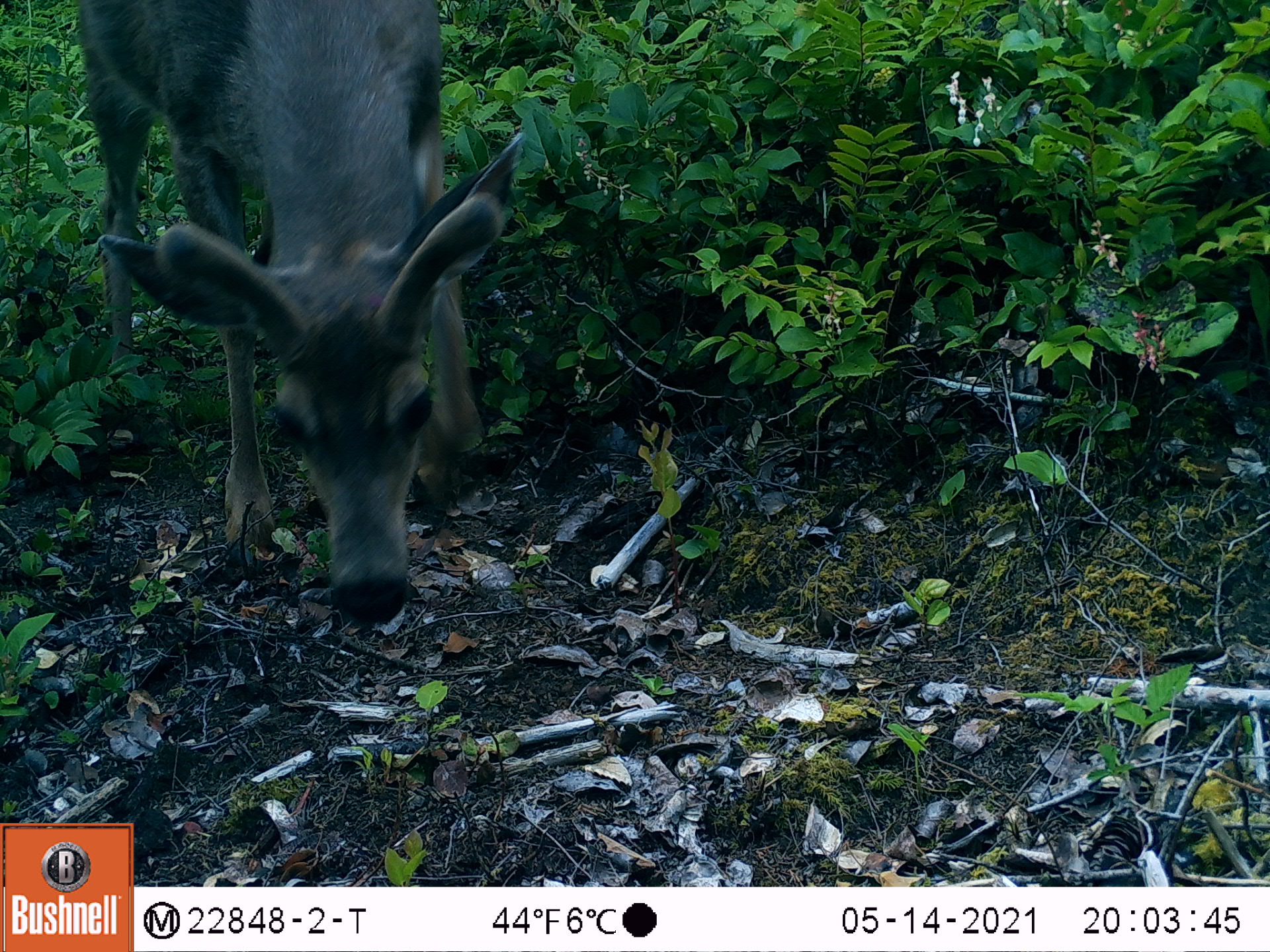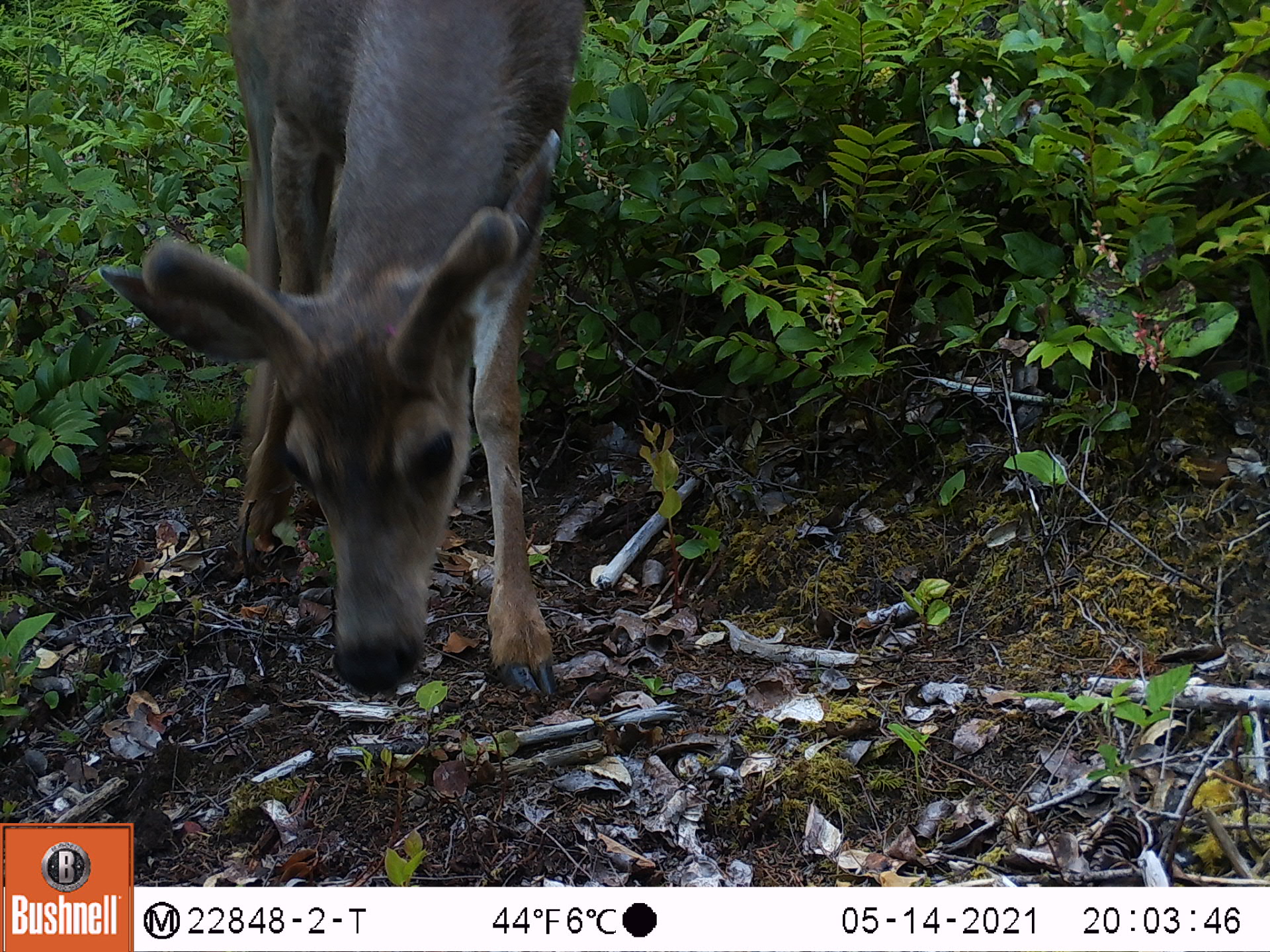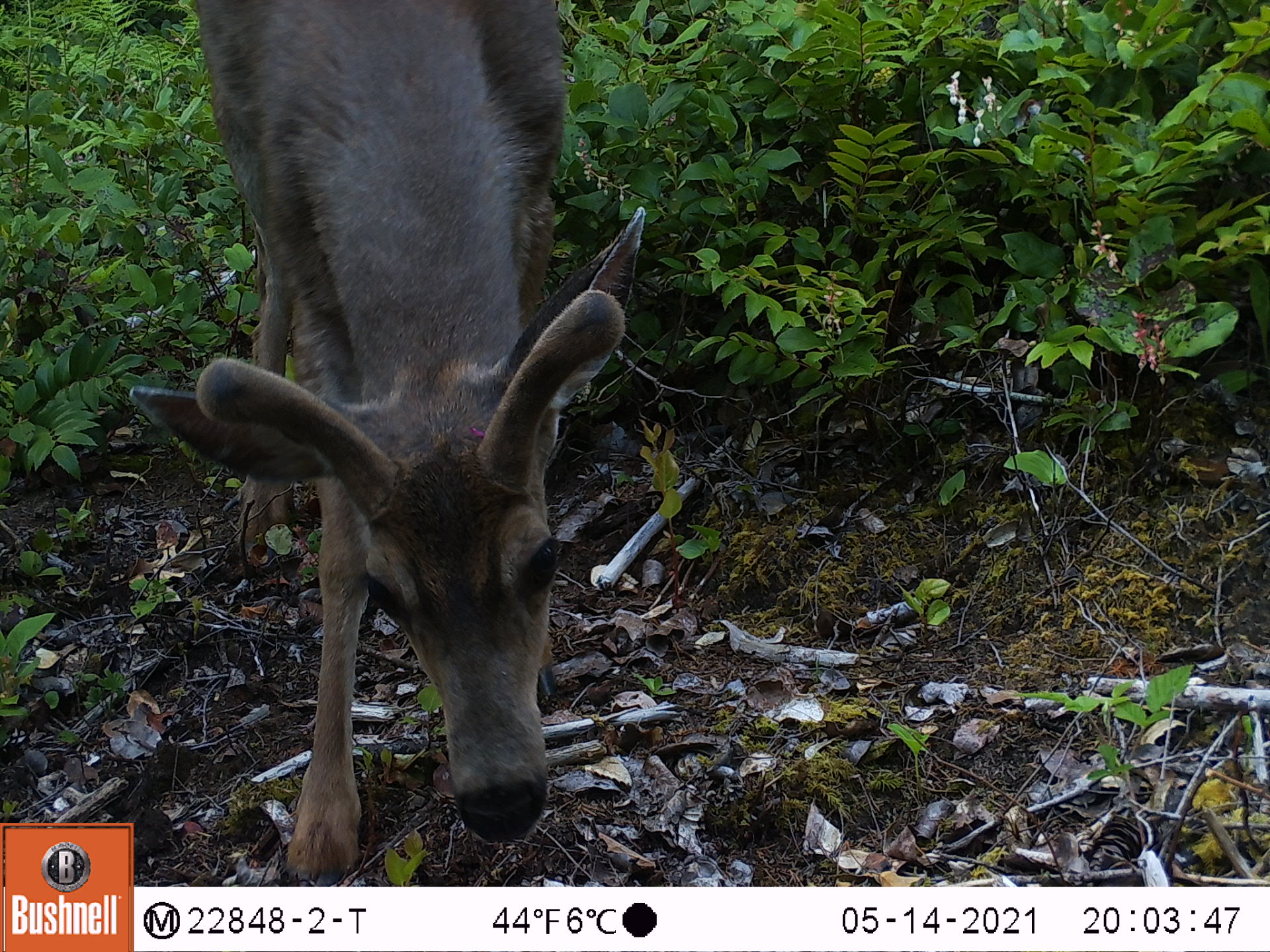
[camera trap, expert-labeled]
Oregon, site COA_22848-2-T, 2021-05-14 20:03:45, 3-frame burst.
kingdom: Animalia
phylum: Chordata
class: Mammalia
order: Artiodactyla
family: Cervidae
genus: Odocoileus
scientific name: Odocoileus hemionus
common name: black-tailed deer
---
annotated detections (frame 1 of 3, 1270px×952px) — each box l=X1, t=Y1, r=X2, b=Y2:
black-tailed deer: l=57, t=0, r=536, b=640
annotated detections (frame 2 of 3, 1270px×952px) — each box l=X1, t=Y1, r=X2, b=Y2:
black-tailed deer: l=124, t=1, r=604, b=722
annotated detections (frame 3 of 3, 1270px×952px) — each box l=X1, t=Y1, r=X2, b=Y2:
black-tailed deer: l=175, t=1, r=656, b=882